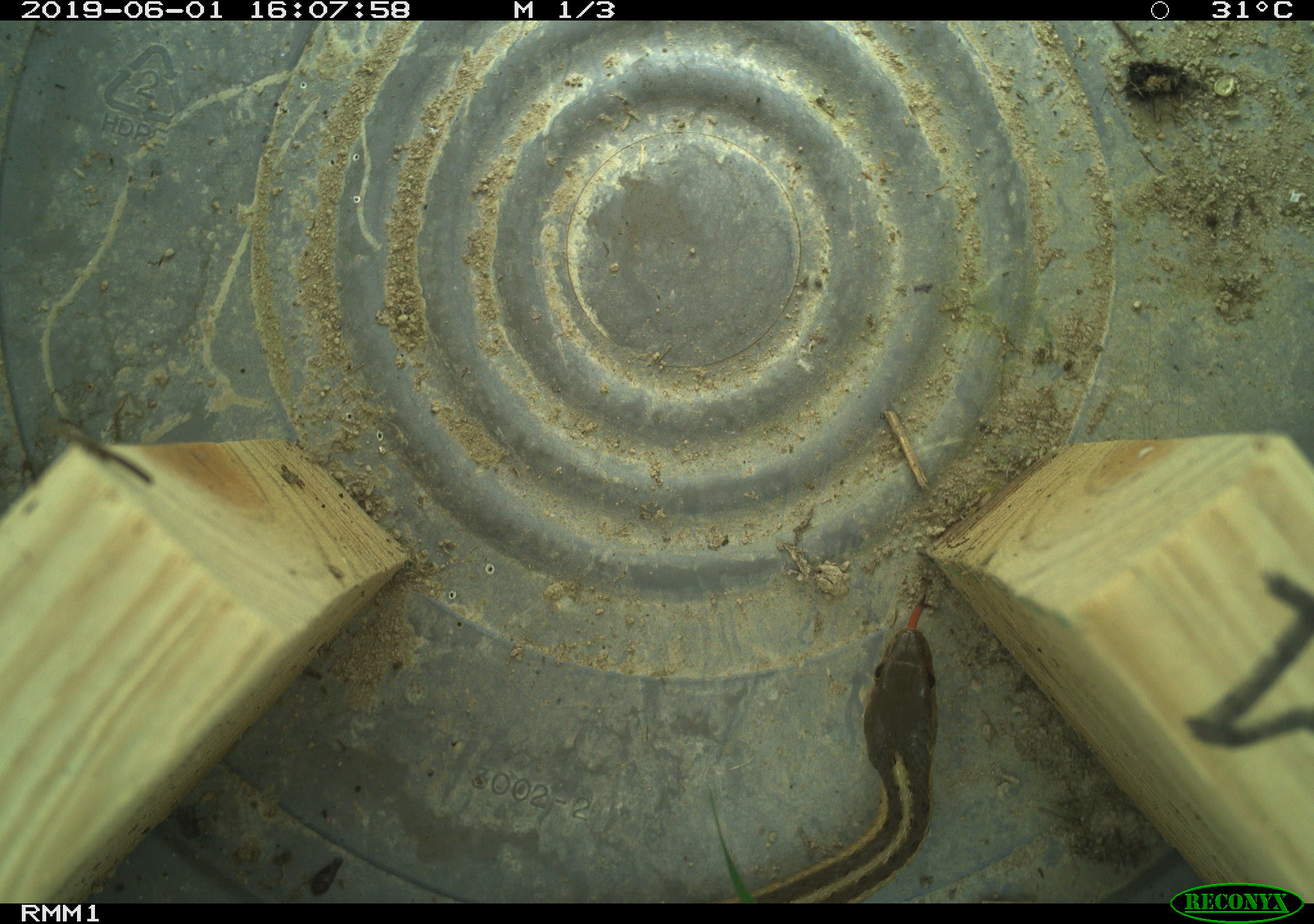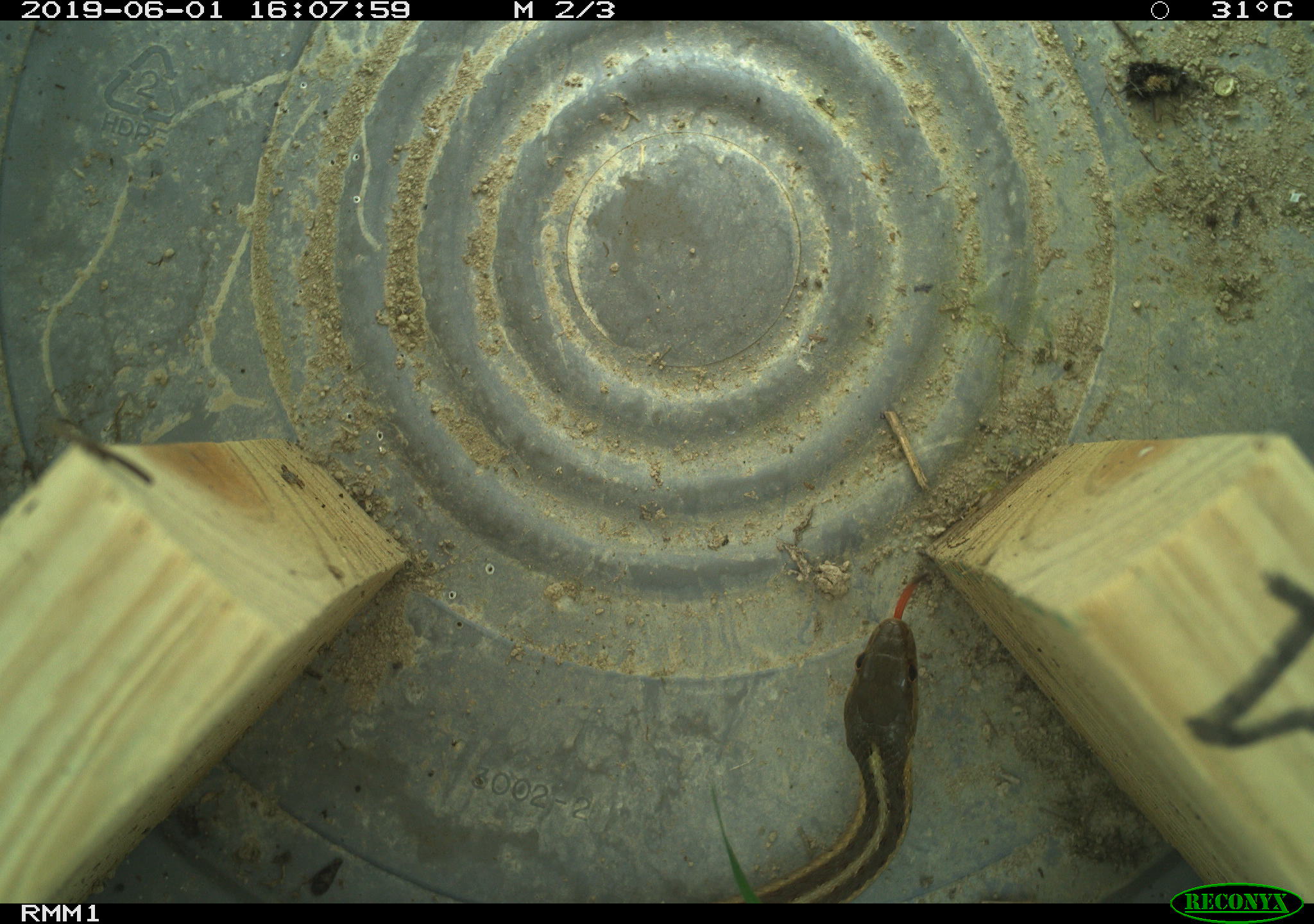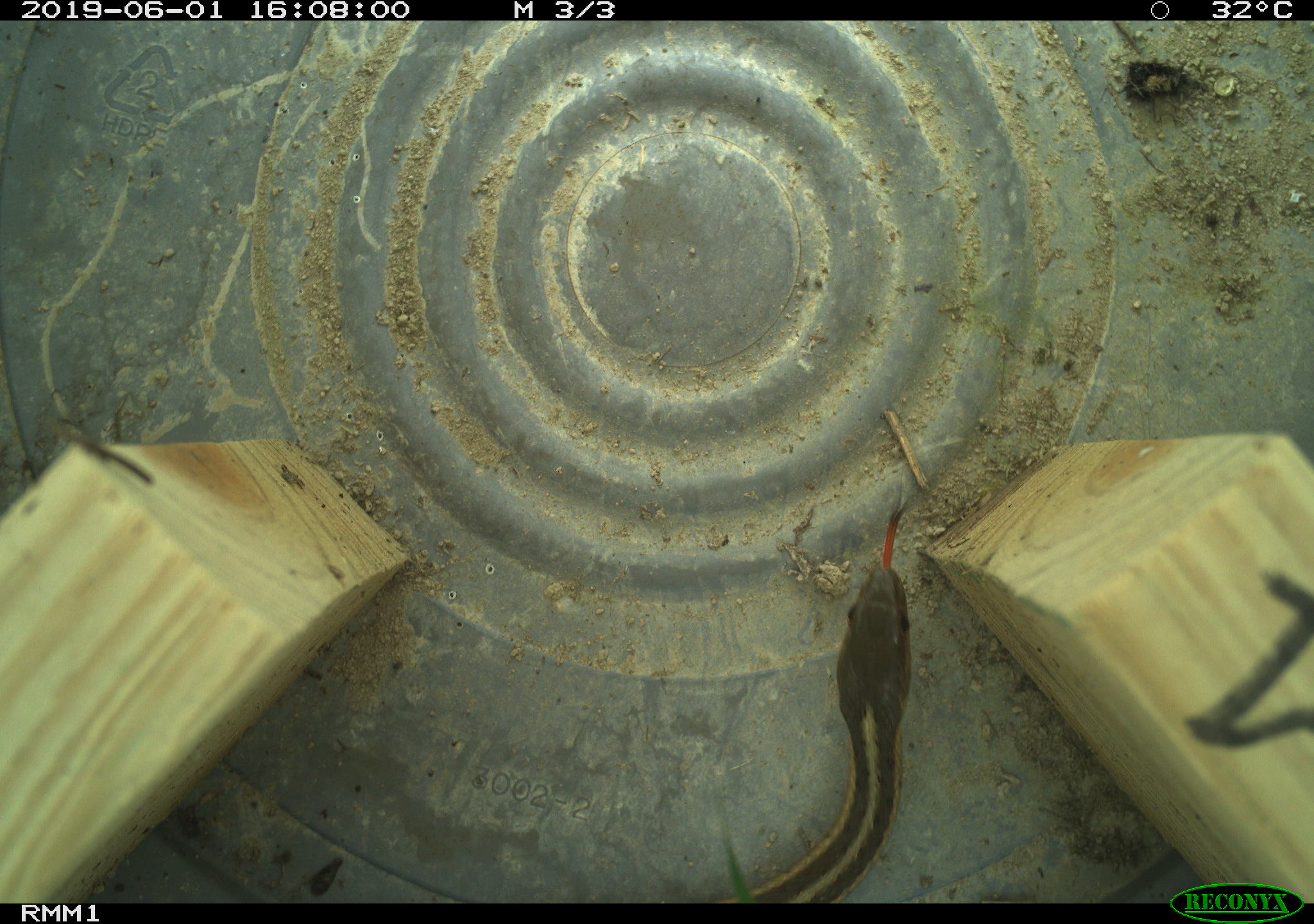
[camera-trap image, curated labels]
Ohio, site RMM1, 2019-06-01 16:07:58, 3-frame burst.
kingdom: Animalia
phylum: Chordata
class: Reptilia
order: Squamata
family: Colubridae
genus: Thamnophis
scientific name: Thamnophis sirtalis sirtalis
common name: eastern gartersnake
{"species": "eastern gartersnake (Thamnophis sirtalis sirtalis)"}